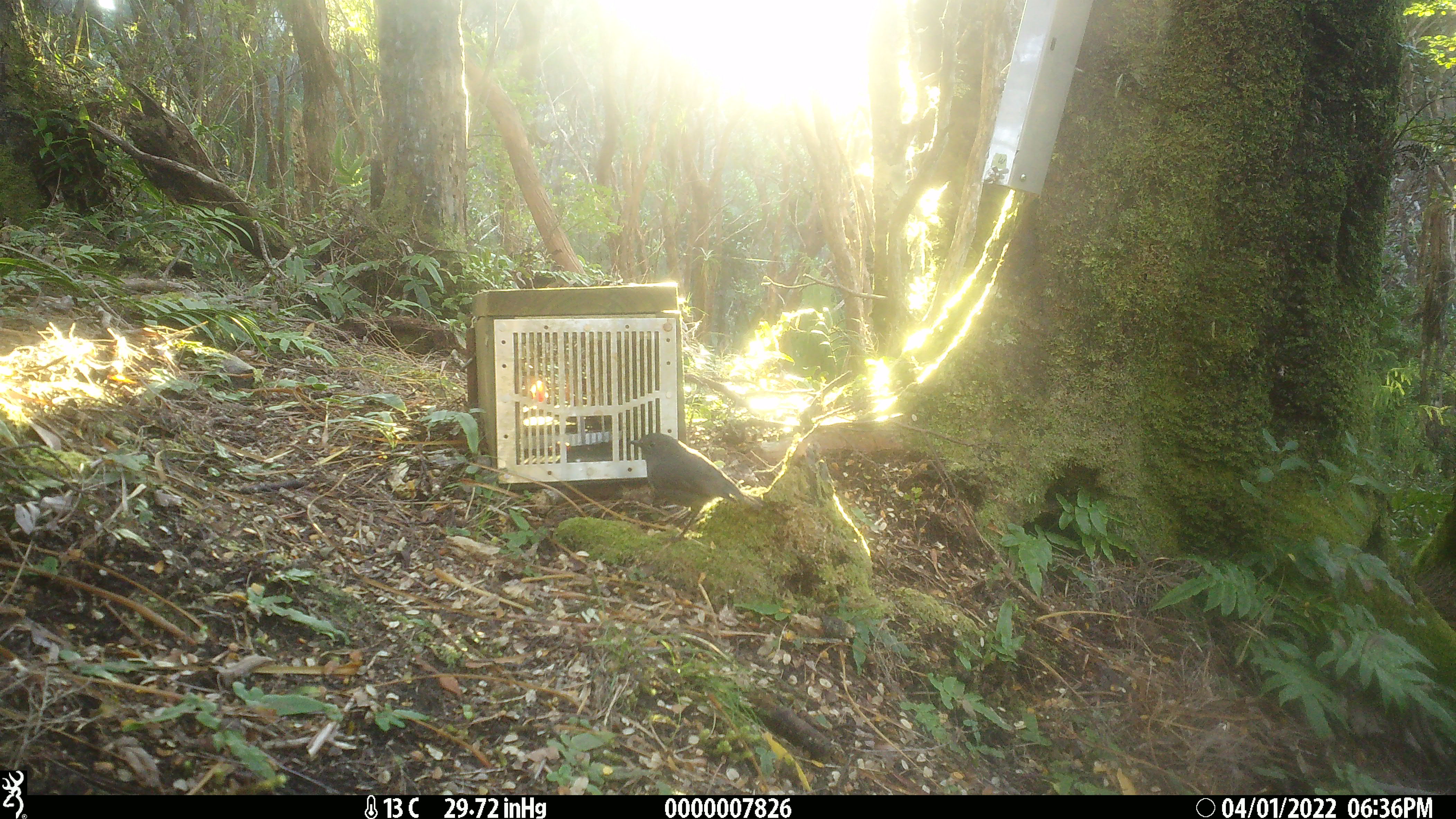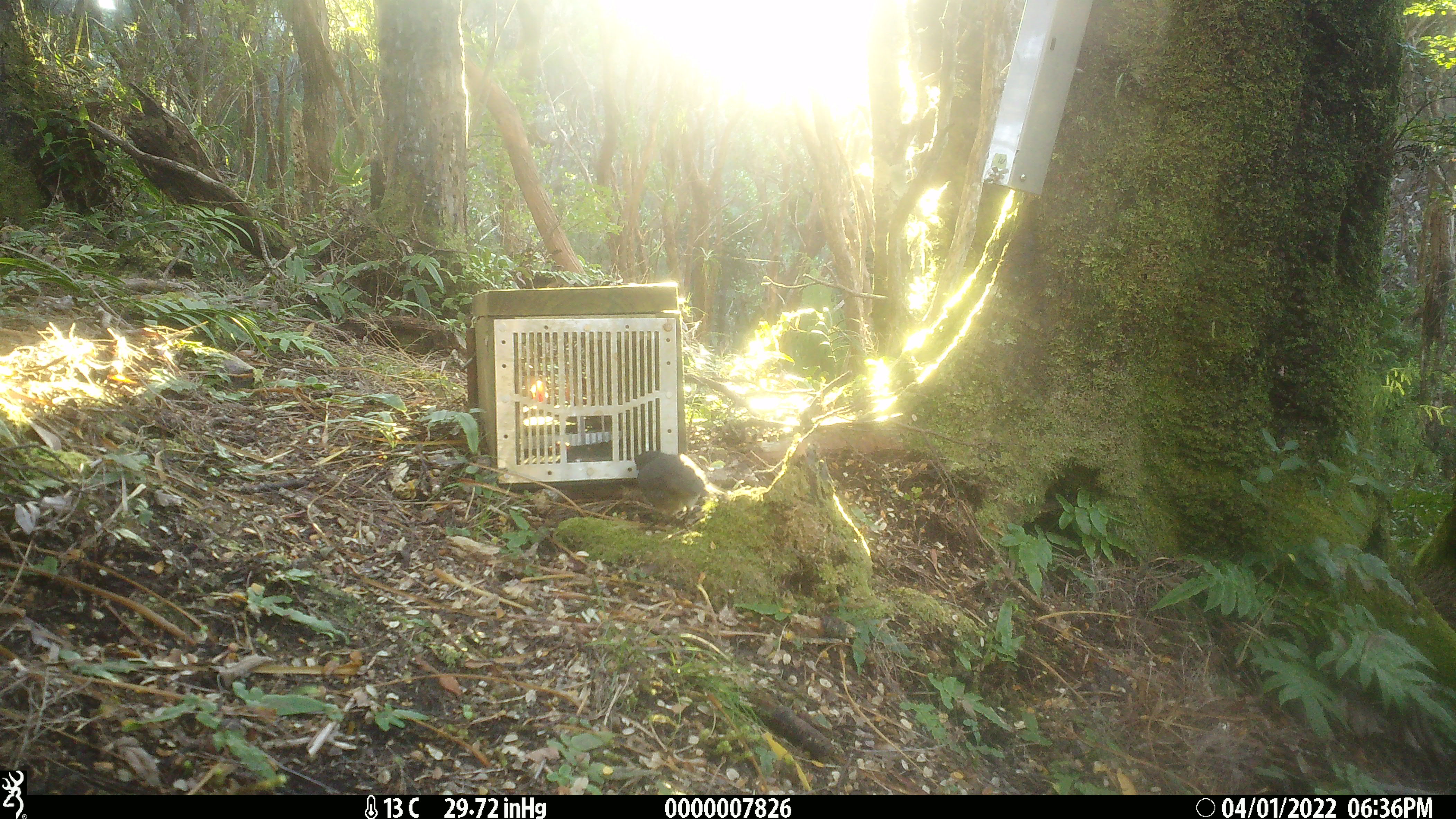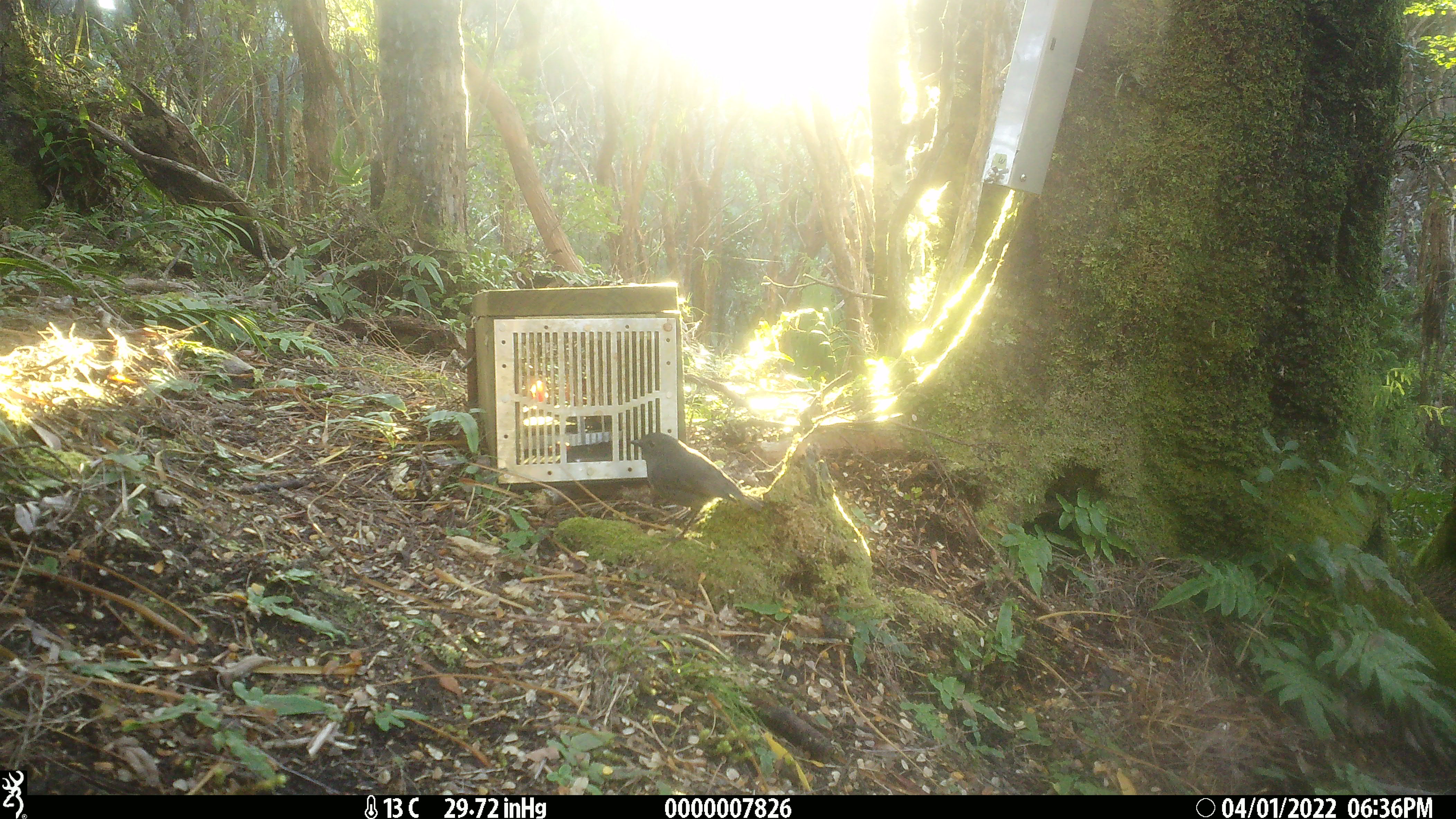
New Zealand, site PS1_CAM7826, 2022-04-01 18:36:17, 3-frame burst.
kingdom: Animalia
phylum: Chordata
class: Aves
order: Passeriformes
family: Petroicidae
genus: Petroica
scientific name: Petroica australis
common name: new zealand robin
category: robin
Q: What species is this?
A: Robin (new zealand robin) (Petroica australis).